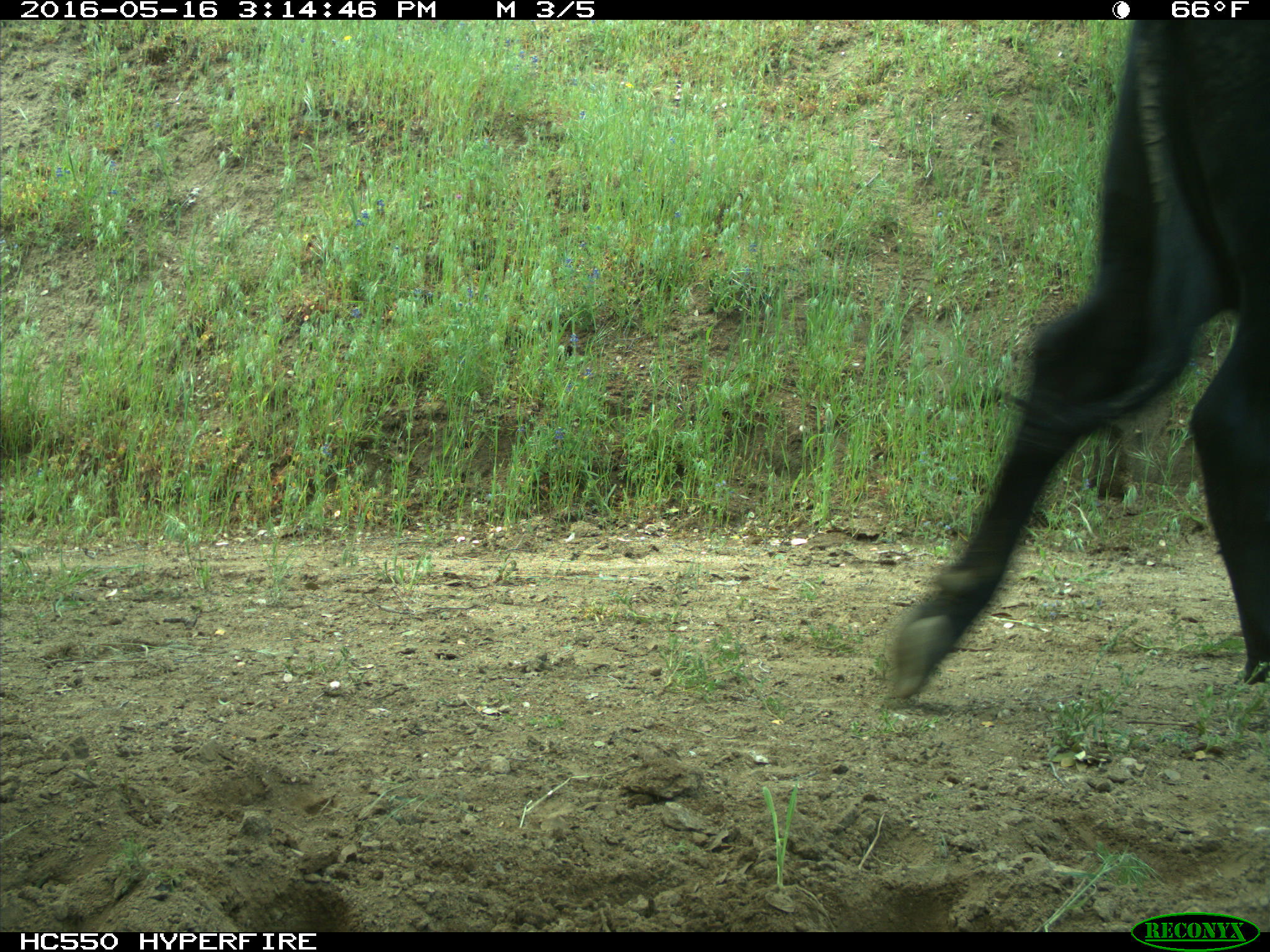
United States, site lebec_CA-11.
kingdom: Animalia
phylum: Chordata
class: Mammalia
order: Artiodactyla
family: Bovidae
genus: Bos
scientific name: Bos taurus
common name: domestic cow